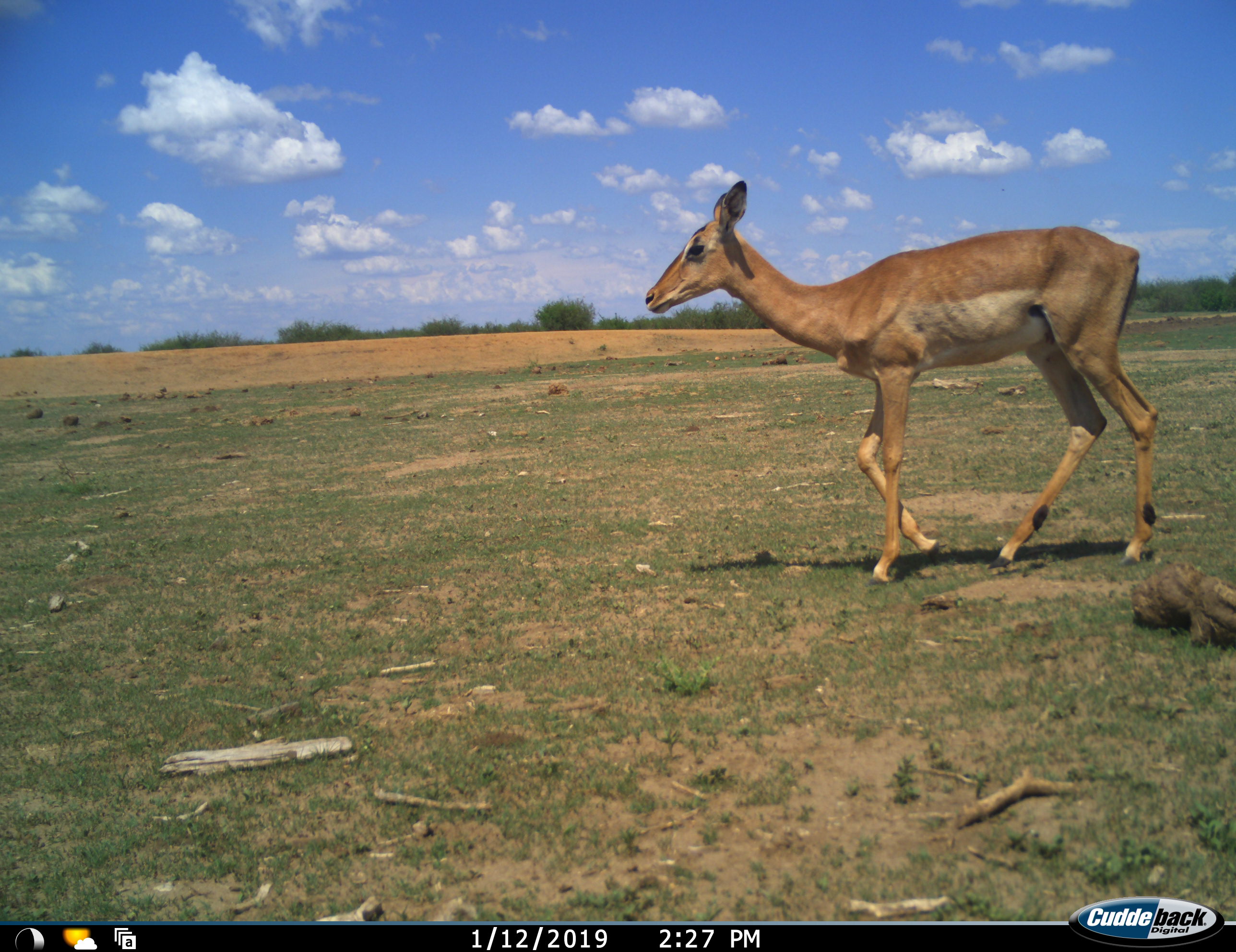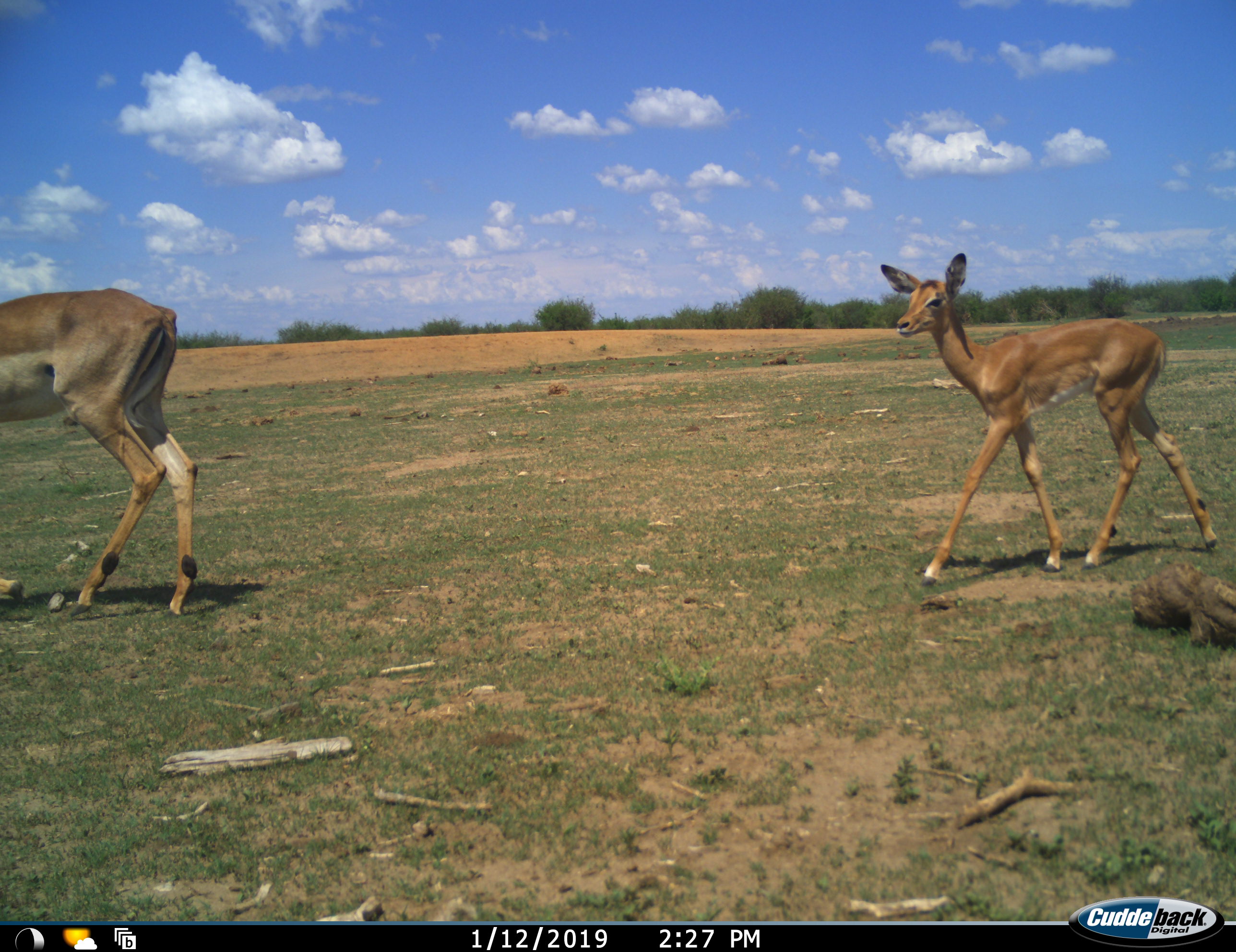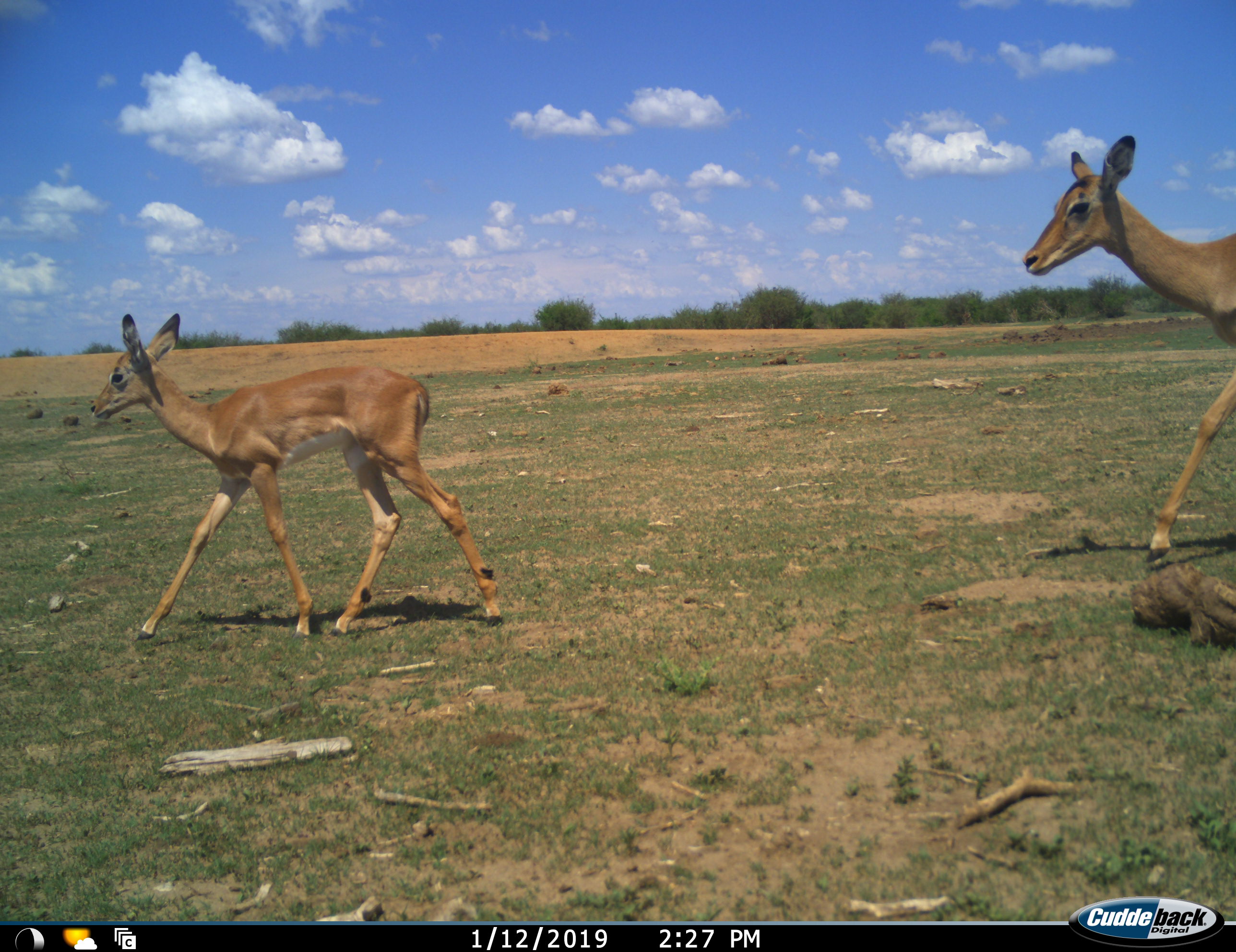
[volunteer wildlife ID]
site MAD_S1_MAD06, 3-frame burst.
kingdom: Animalia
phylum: Chordata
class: Mammalia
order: Artiodactyla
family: Bovidae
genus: Aepyceros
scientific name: Aepyceros melampus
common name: impala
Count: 3.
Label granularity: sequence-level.